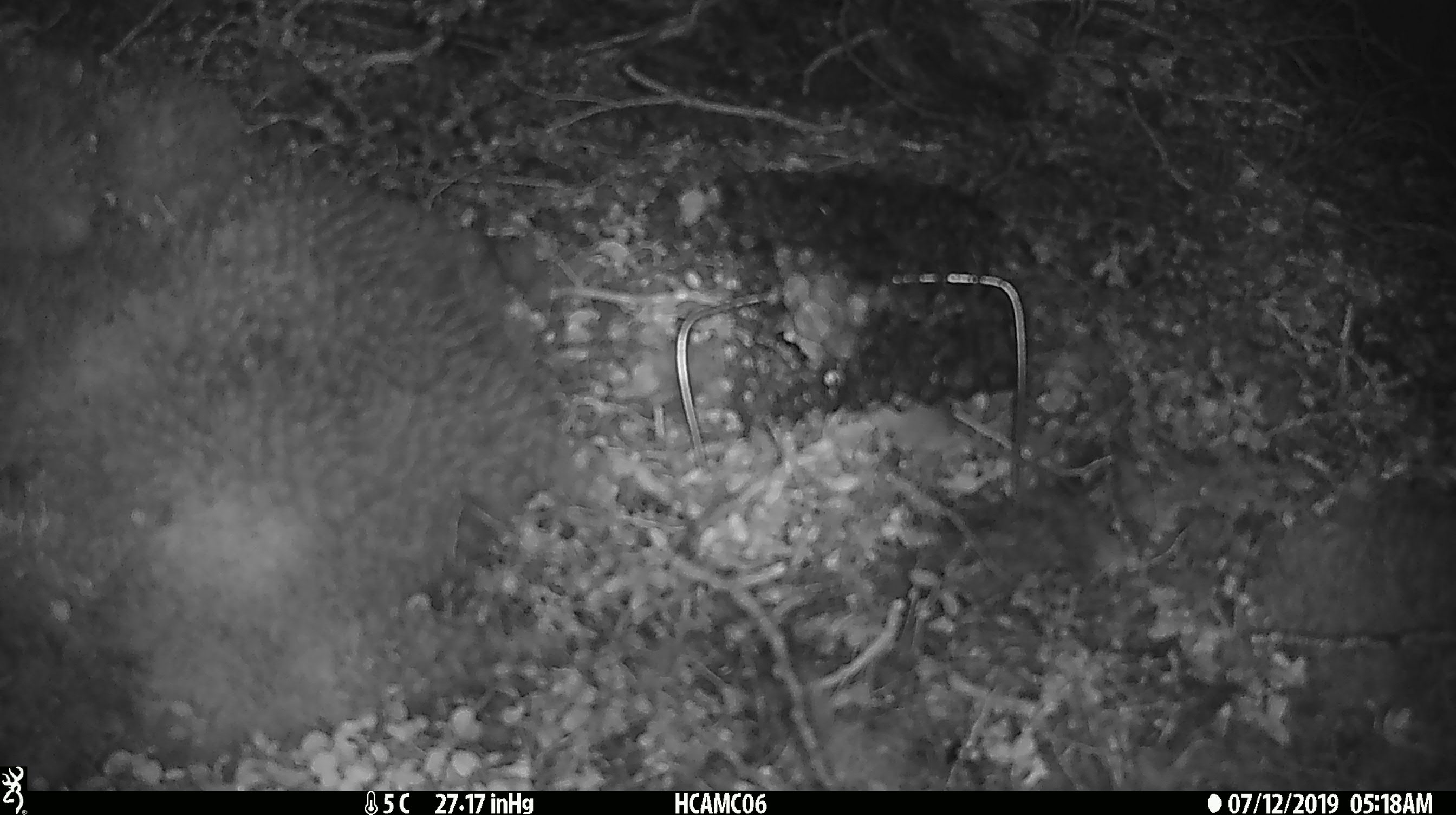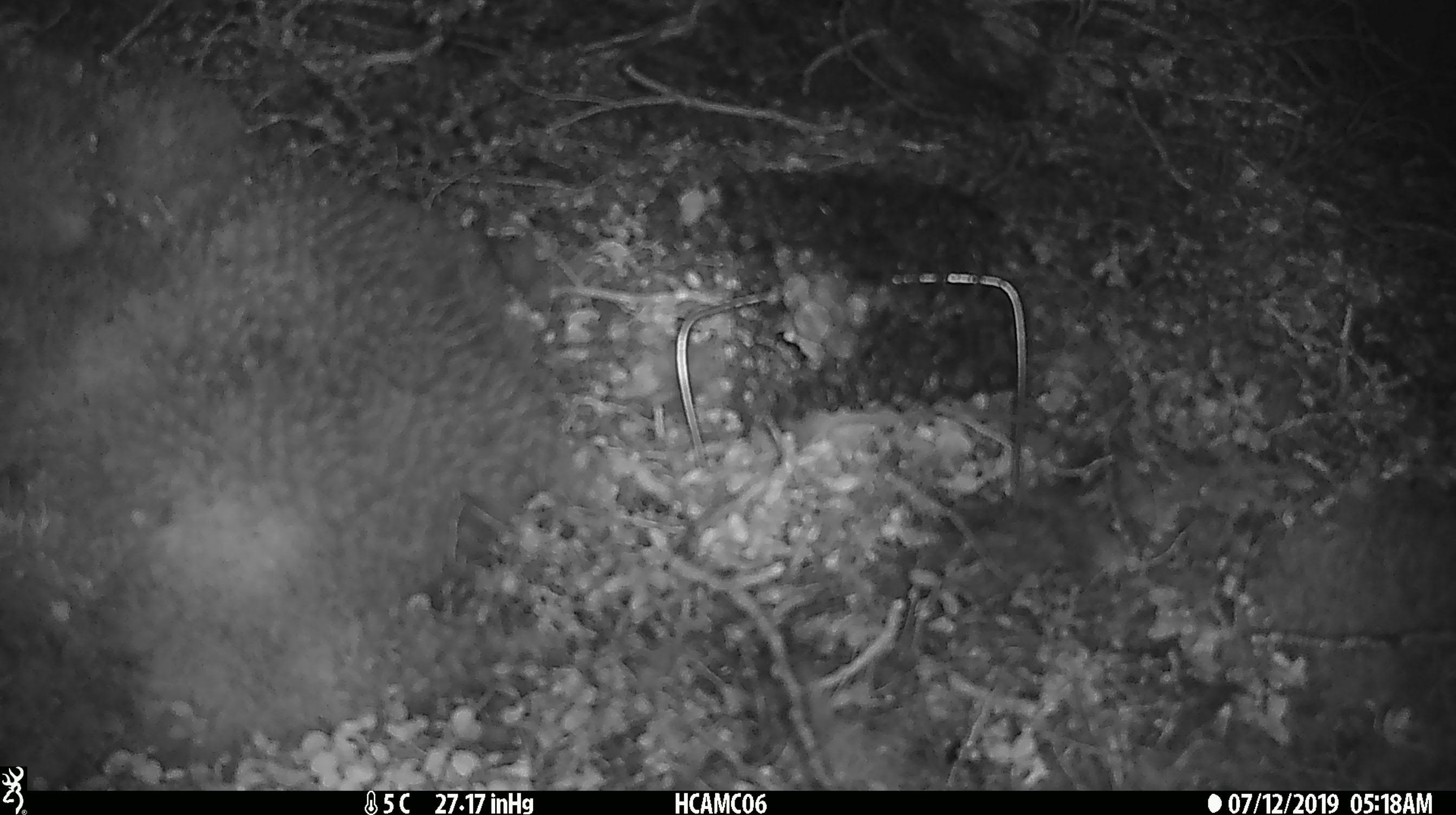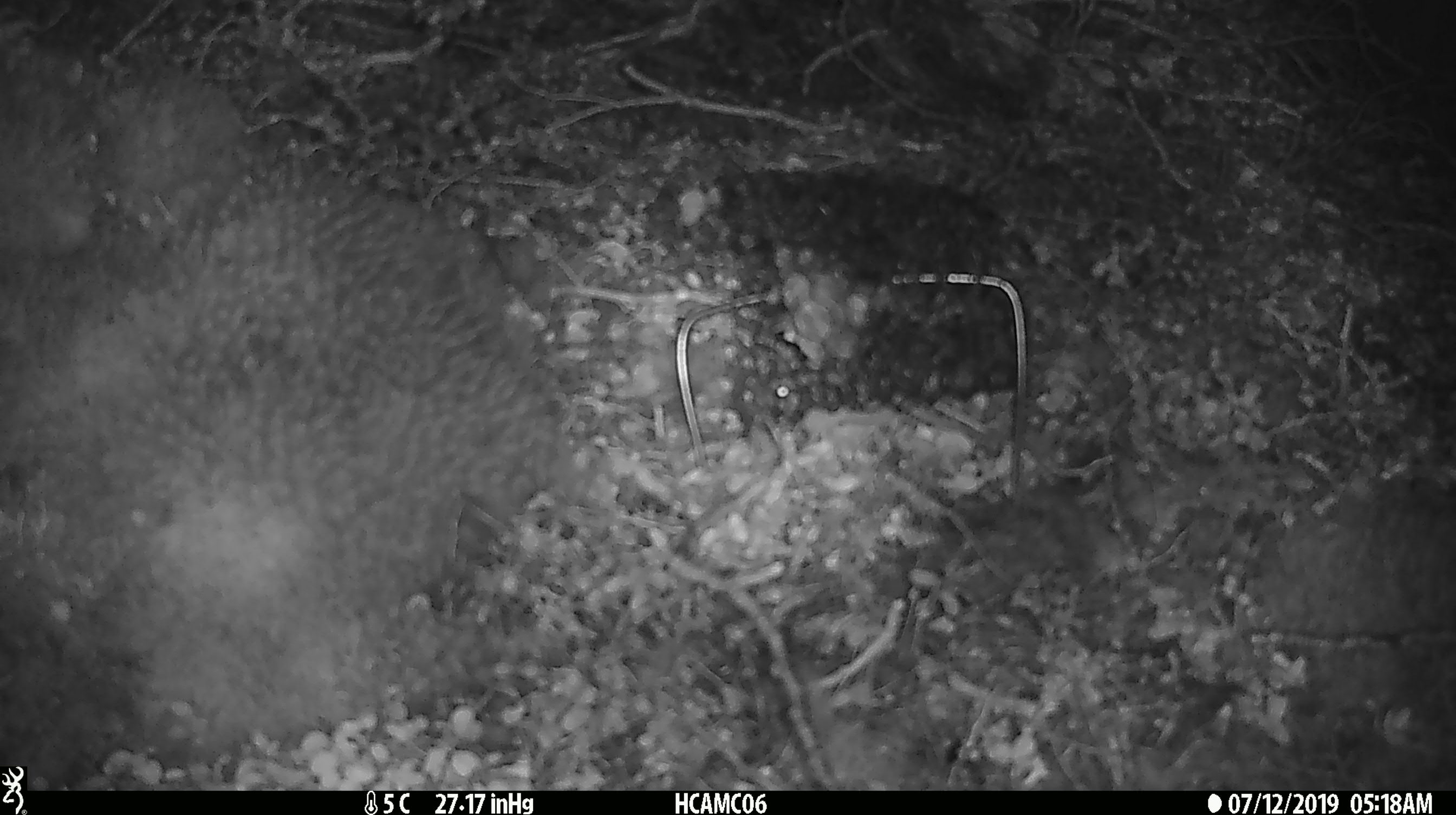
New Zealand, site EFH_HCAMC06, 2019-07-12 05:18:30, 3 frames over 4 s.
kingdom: Animalia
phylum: Chordata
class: Mammalia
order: Rodentia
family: Muridae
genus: Mus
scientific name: Mus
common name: mouse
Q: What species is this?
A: Mouse (Mus).